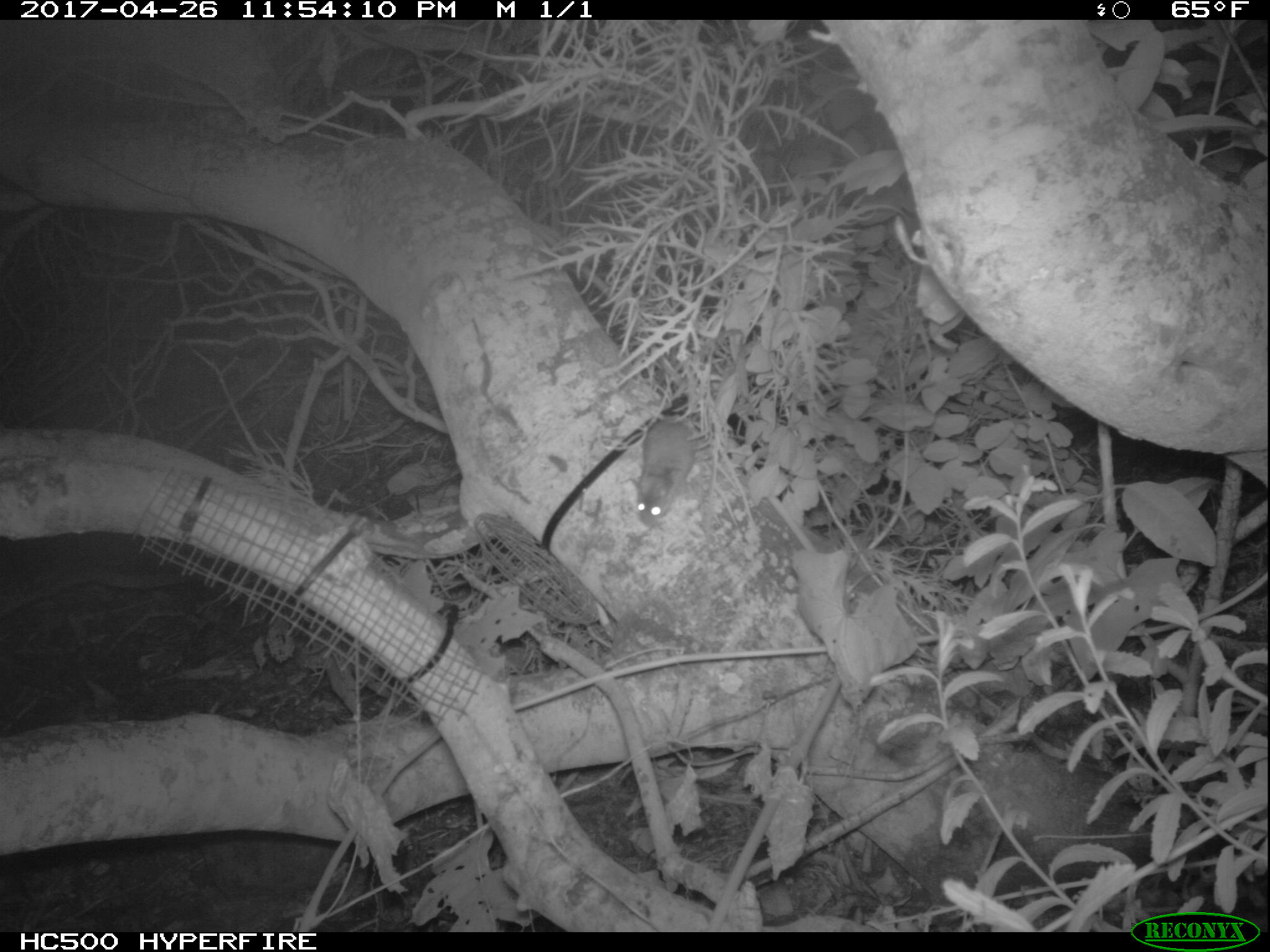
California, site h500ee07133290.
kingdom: Animalia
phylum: Chordata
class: Mammalia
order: Rodentia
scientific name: Rodentia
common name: rodent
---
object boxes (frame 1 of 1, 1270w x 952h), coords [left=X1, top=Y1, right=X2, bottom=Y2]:
rodent: [left=624, top=416, right=700, bottom=524]